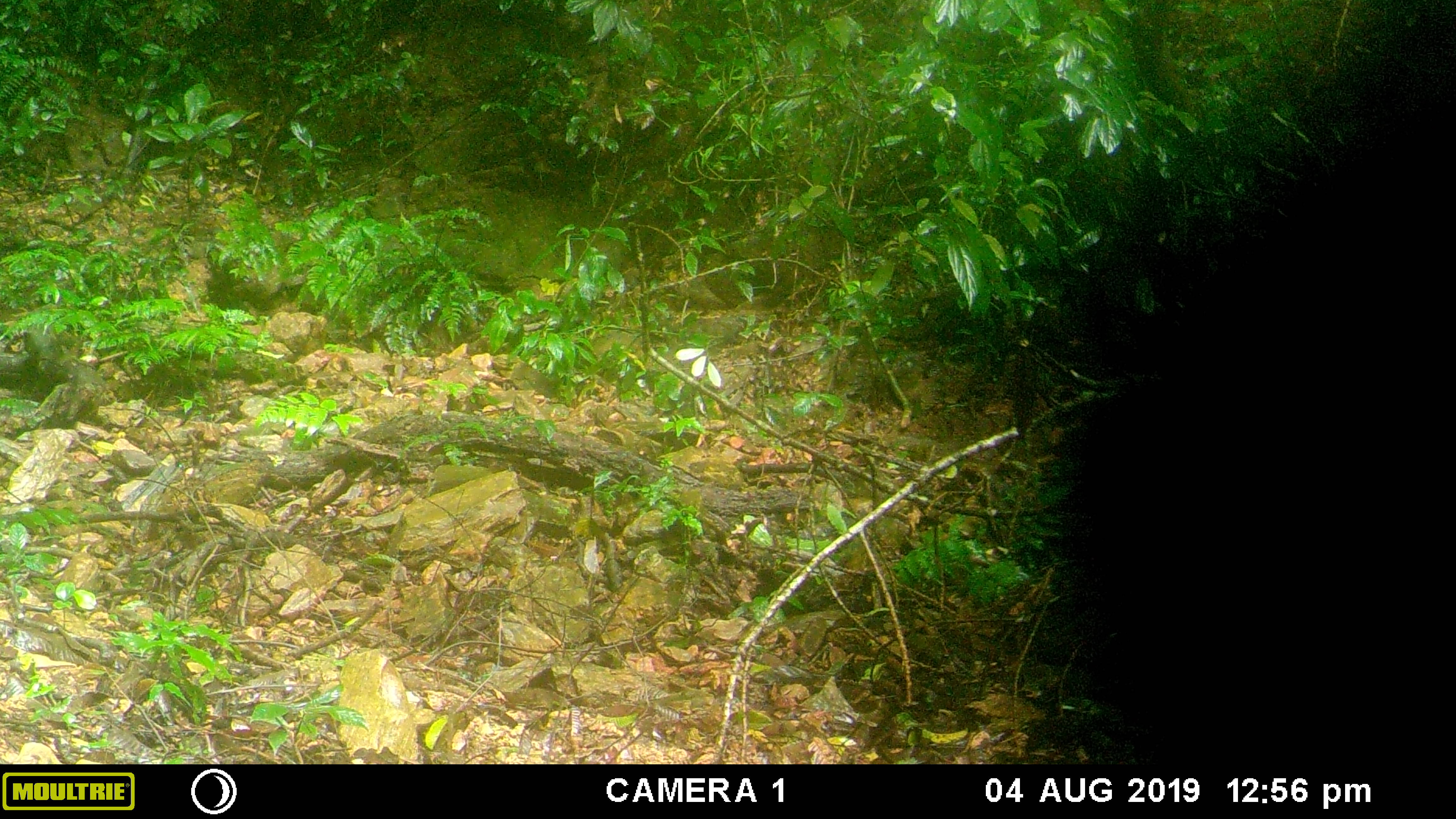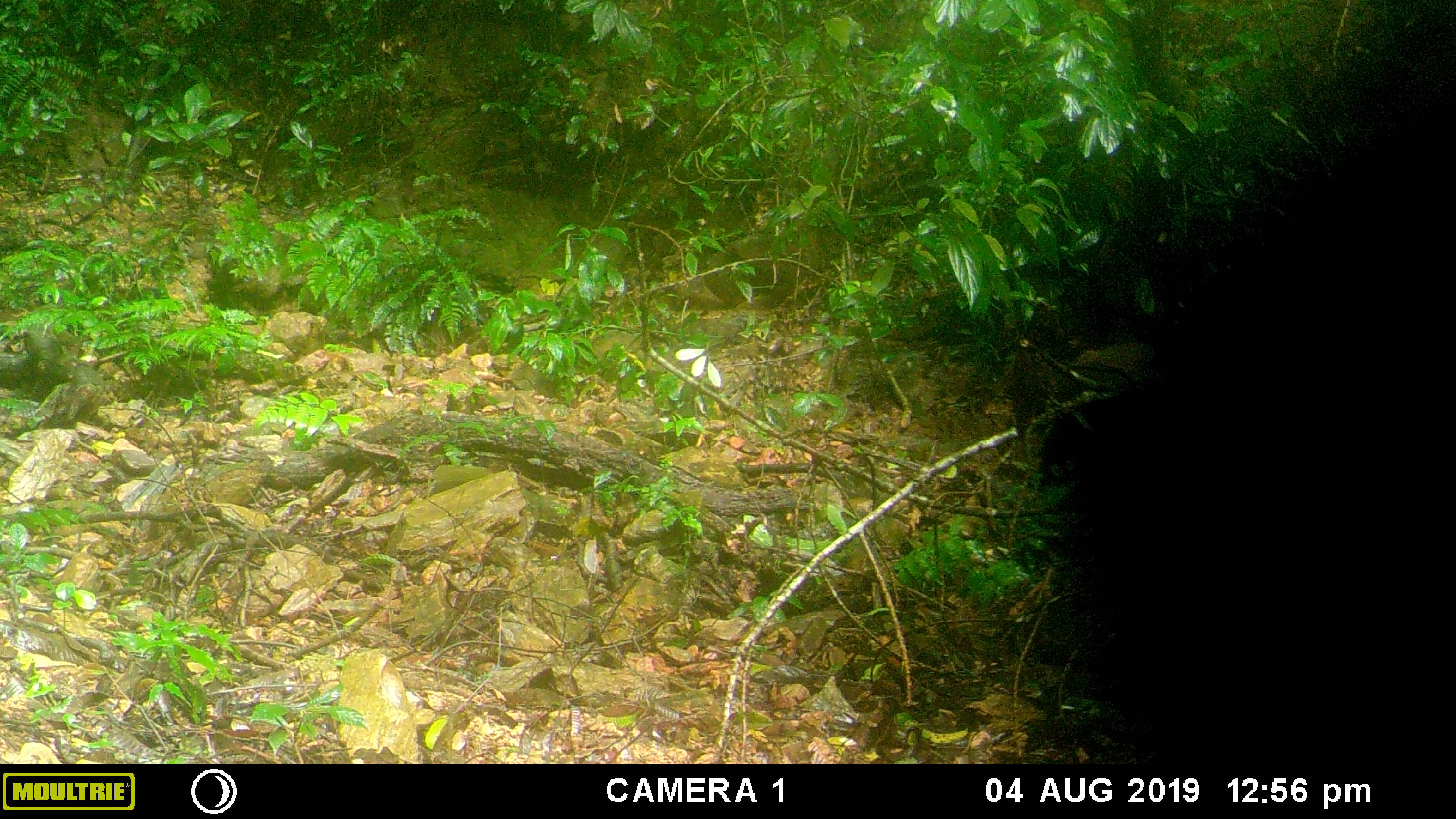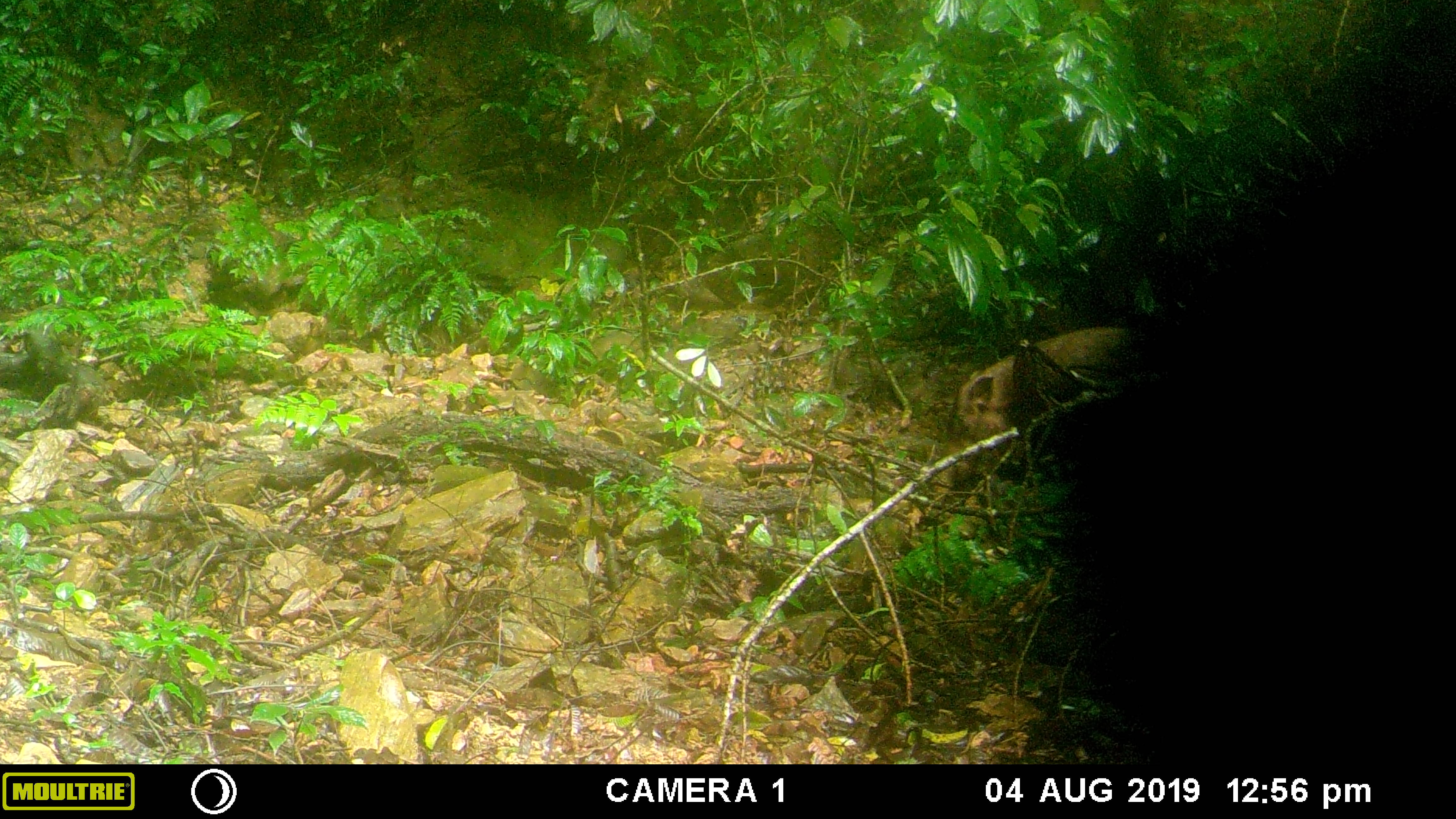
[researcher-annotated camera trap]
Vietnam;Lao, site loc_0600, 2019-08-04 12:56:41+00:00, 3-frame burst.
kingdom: Animalia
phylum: Chordata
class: Mammalia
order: Artiodactyla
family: Suidae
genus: Sus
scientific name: Sus scrofa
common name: eurasian wild pig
Eurasian wild pig (Sus scrofa). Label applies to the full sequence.